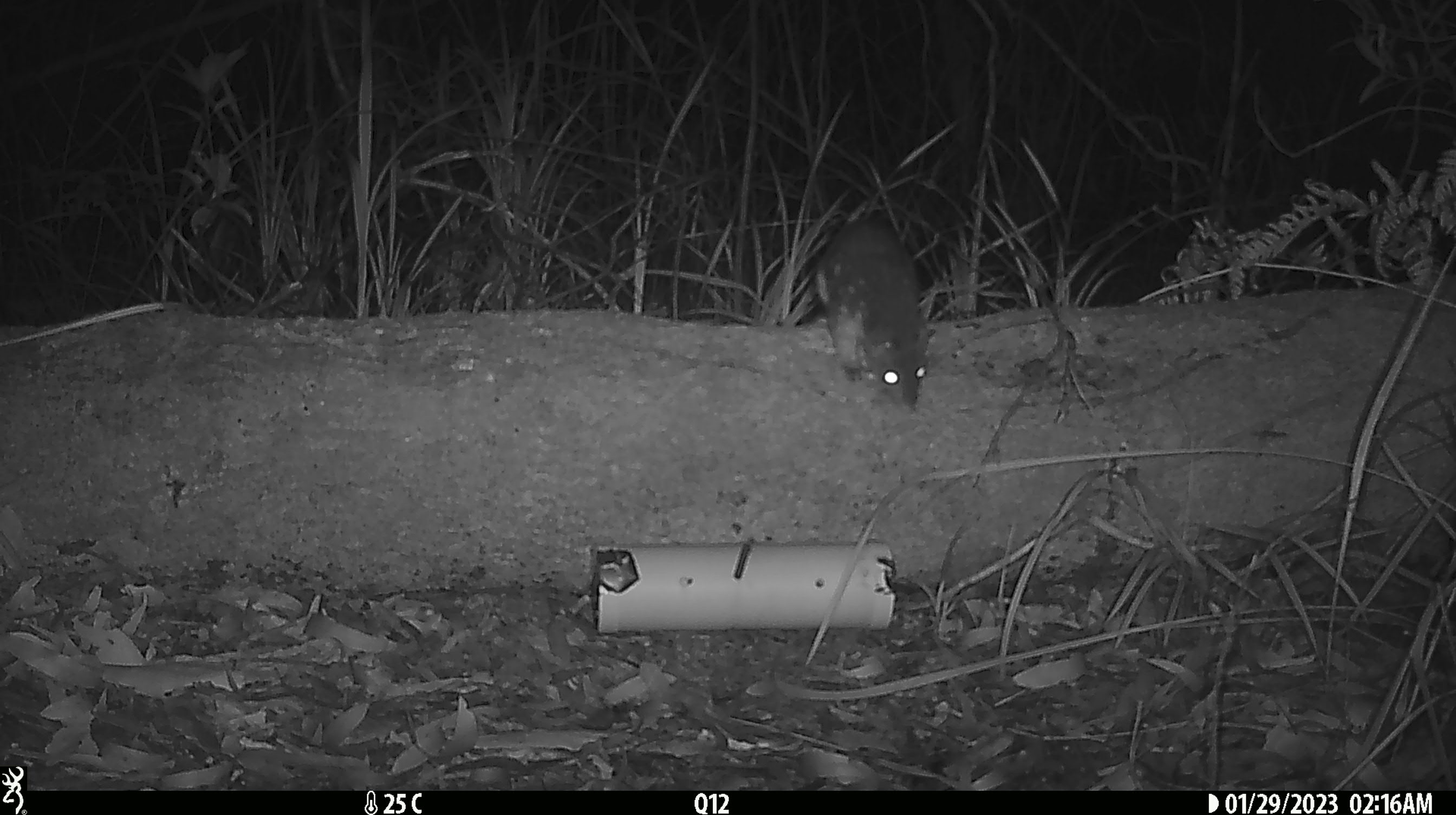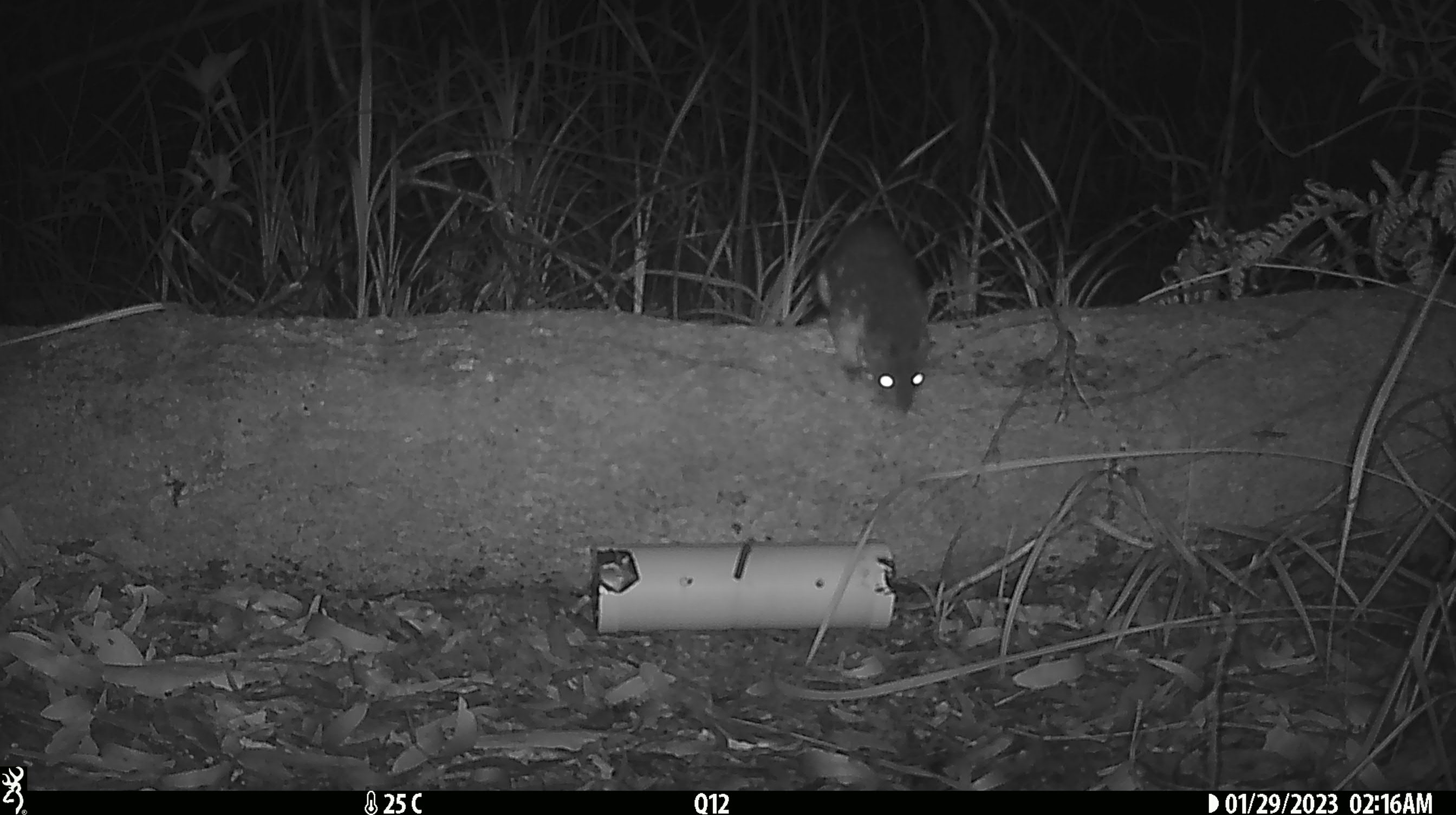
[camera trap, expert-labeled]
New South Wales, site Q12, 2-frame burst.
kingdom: Animalia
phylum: Chordata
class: Mammalia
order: Dasyuromorphia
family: Dasyuridae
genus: Dasyurus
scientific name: Dasyurus maculatus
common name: spotted-tailed quoll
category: quoll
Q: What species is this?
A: Quoll (spotted-tailed quoll) (Dasyurus maculatus).